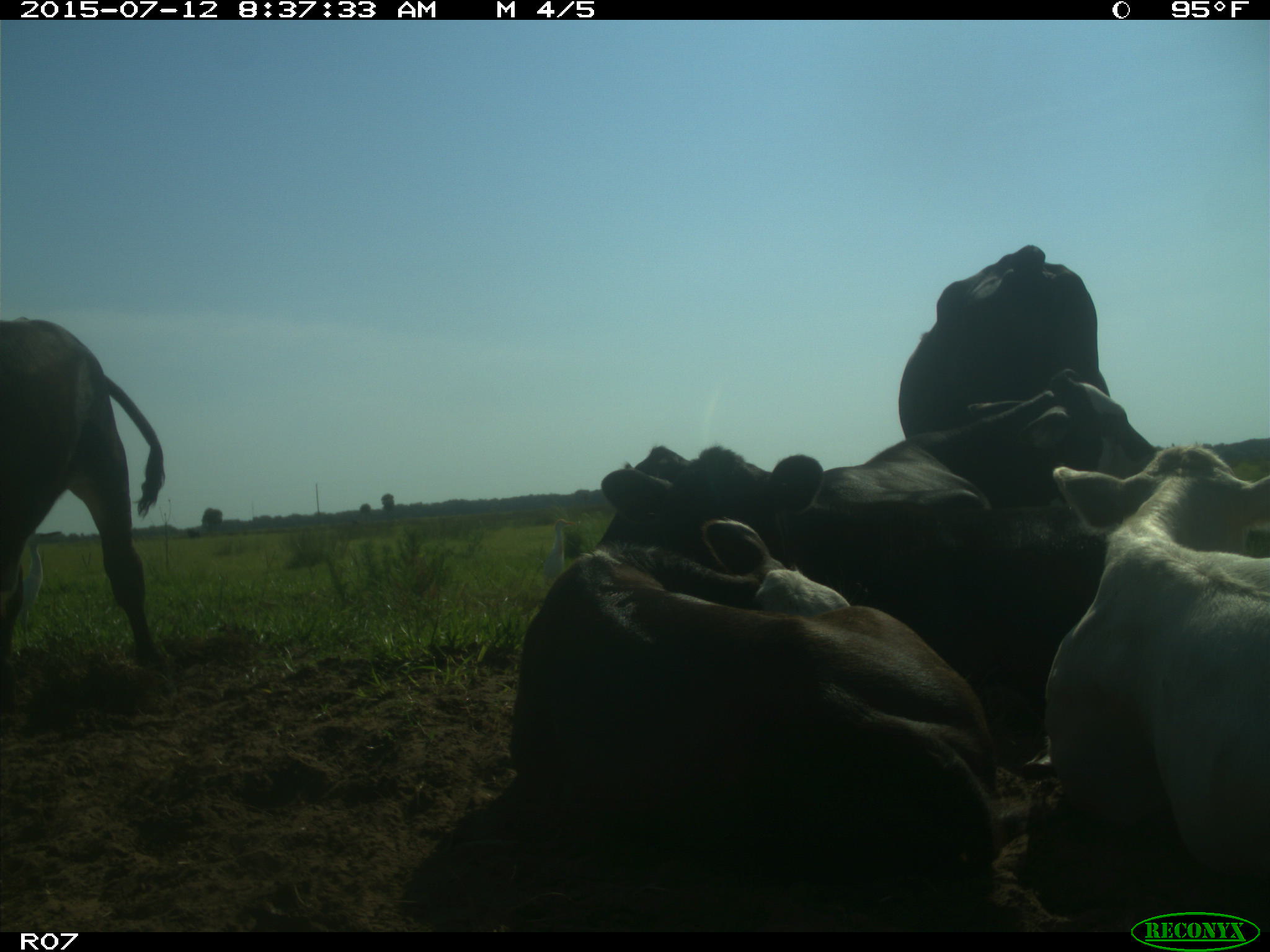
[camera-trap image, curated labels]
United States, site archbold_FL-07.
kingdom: Animalia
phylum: Chordata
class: Mammalia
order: Artiodactyla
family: Bovidae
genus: Bos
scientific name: Bos taurus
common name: domestic cow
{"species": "Bos taurus (domestic cow)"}